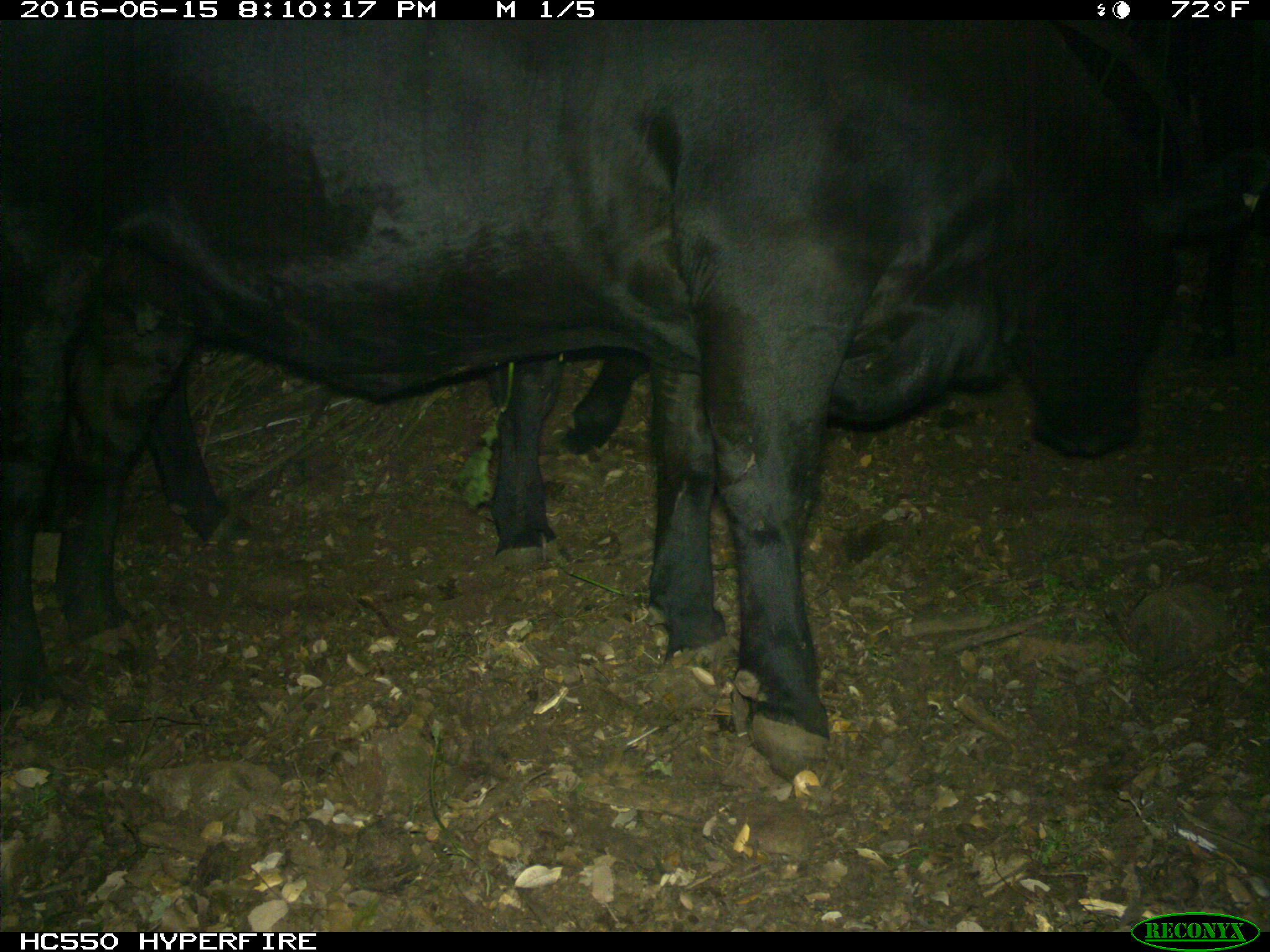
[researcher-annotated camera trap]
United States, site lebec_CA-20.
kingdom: Animalia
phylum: Chordata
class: Mammalia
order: Artiodactyla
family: Bovidae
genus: Bos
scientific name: Bos taurus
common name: domestic cow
Bos taurus (domestic cow).